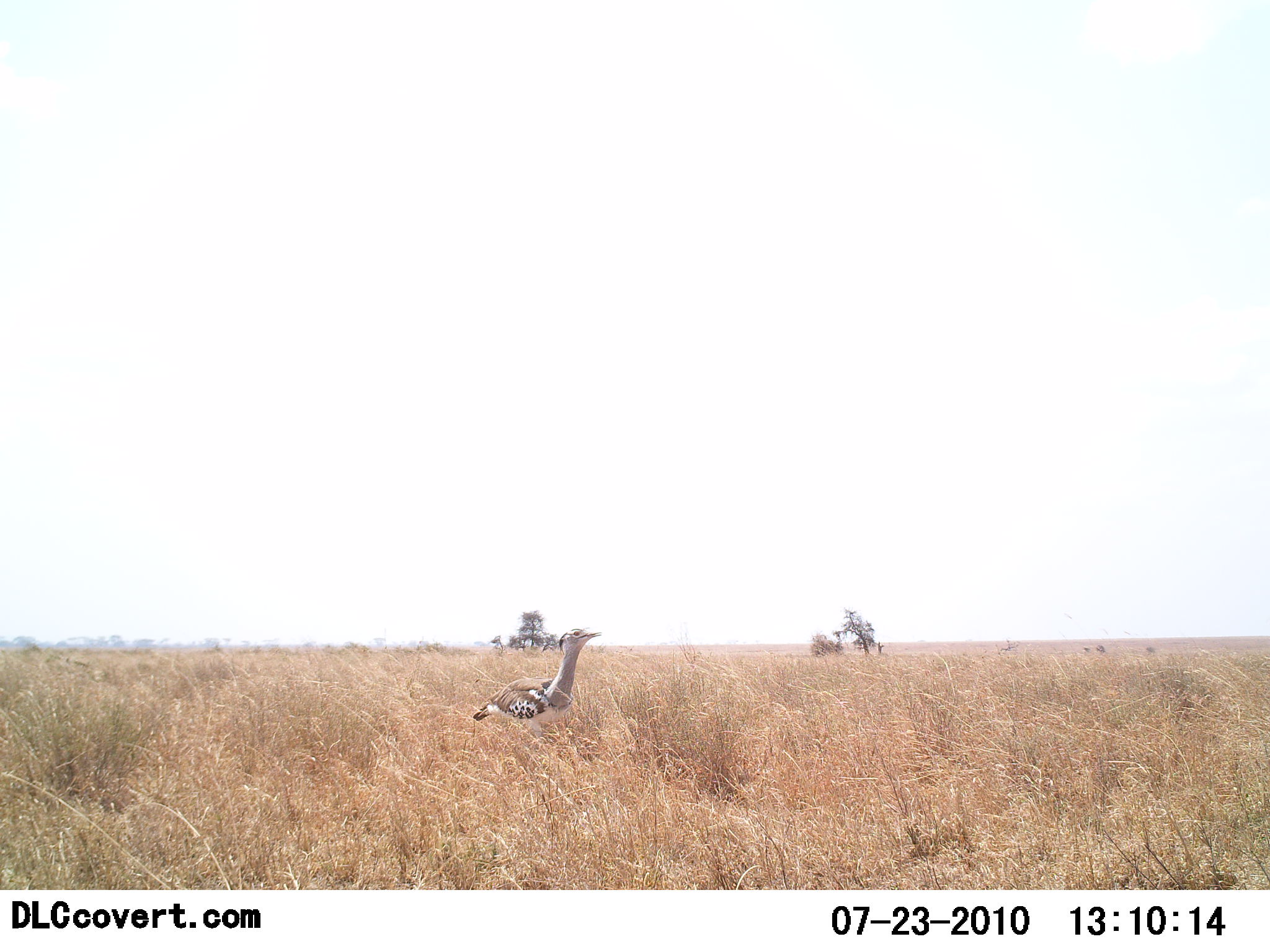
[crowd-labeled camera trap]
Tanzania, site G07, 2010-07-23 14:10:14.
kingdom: Animalia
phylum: Chordata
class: Aves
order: Otidiformes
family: Otididae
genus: Ardeotis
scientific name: Ardeotis kori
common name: kori bustard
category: koribustard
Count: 1.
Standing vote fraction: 93%.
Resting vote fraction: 7%.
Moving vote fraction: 7%.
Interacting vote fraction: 0%.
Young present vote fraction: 0%.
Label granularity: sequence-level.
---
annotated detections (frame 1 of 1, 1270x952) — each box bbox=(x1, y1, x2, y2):
animal: bbox=(472, 627, 603, 758)